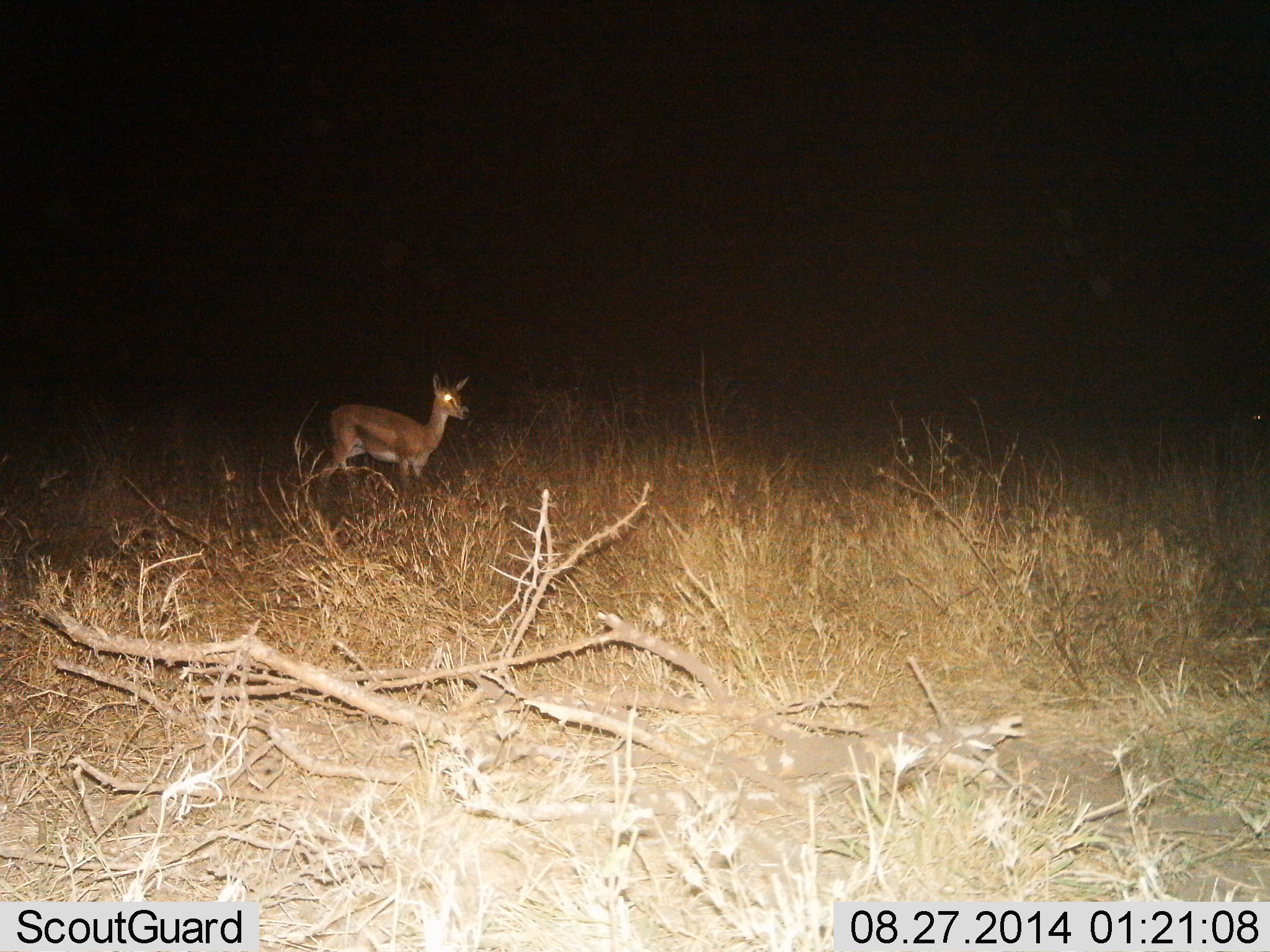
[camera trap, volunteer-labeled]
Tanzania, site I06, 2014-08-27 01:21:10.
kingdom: Animalia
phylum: Chordata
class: Mammalia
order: Artiodactyla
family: Bovidae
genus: Eudorcas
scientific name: Eudorcas thomsonii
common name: thomson's gazelle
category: gazellethomsons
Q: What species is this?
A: Gazellethomsons (thomson's gazelle) (Eudorcas thomsonii).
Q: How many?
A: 1.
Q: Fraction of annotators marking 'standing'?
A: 90%.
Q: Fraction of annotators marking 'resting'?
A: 0%.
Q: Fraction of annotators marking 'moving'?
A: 10%.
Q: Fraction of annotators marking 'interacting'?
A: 0%.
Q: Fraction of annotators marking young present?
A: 0%.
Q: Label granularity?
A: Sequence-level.